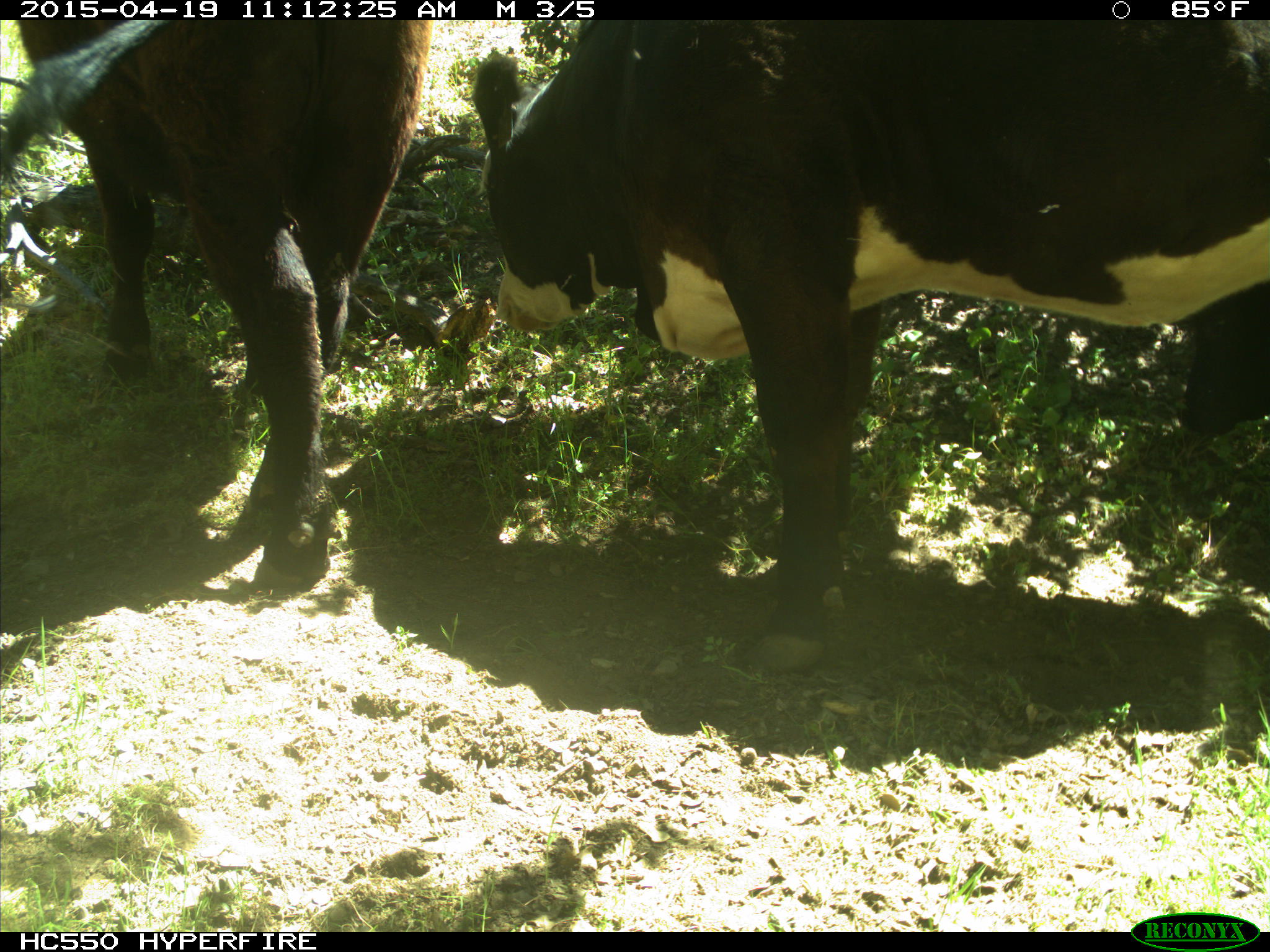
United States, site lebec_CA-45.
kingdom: Animalia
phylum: Chordata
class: Mammalia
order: Artiodactyla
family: Bovidae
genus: Bos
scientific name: Bos taurus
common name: domestic cow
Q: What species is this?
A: Bos taurus (domestic cow).